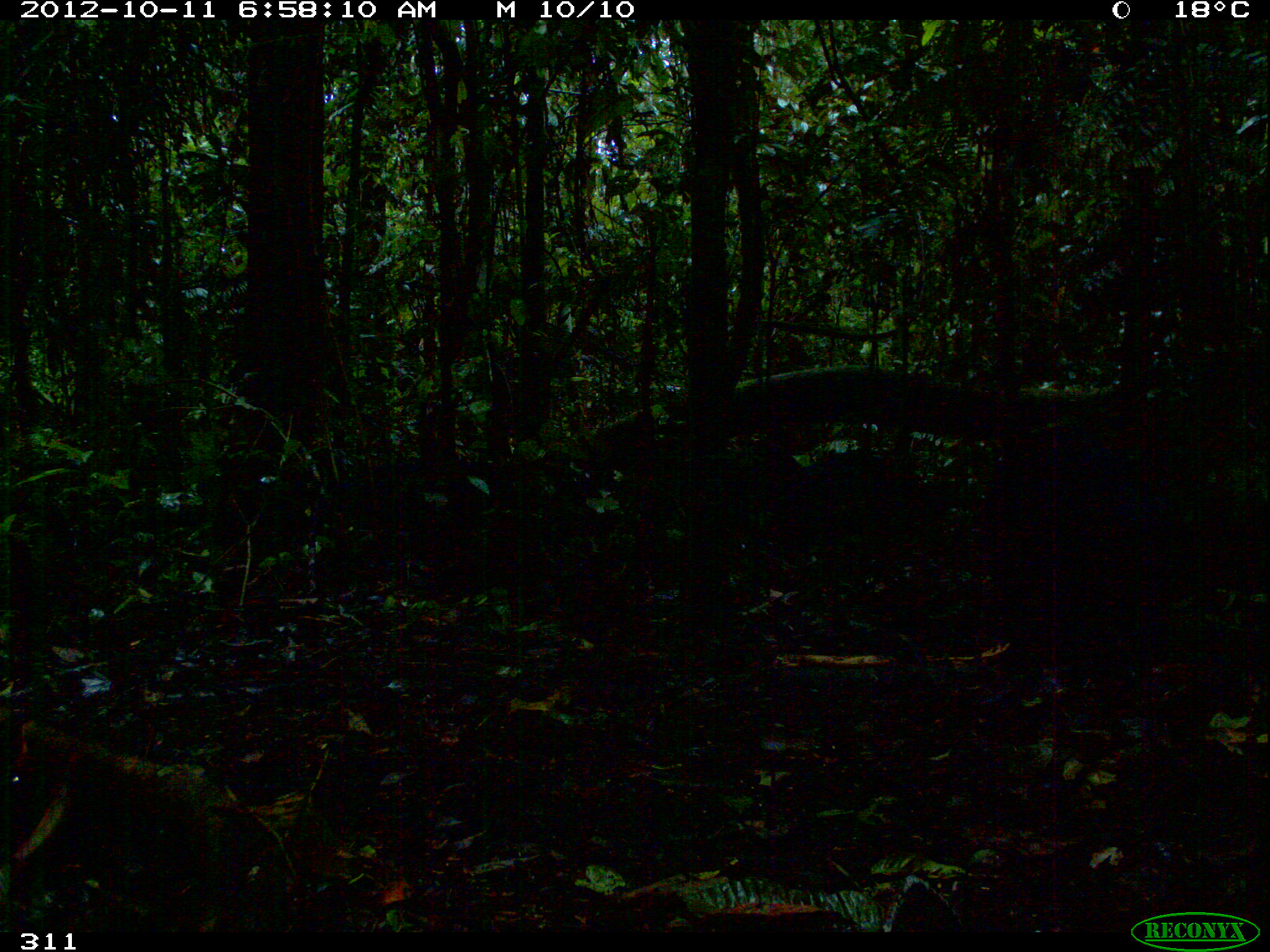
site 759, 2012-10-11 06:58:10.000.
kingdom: Animalia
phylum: Chordata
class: Mammalia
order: Artiodactyla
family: Tayassuidae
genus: Tayassu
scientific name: Tayassu pecari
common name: white-lipped peccary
Tayassu pecari (white-lipped peccary).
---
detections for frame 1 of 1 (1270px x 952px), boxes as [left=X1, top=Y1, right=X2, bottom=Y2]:
tayassu pecari: [left=978, top=427, right=1177, bottom=703]